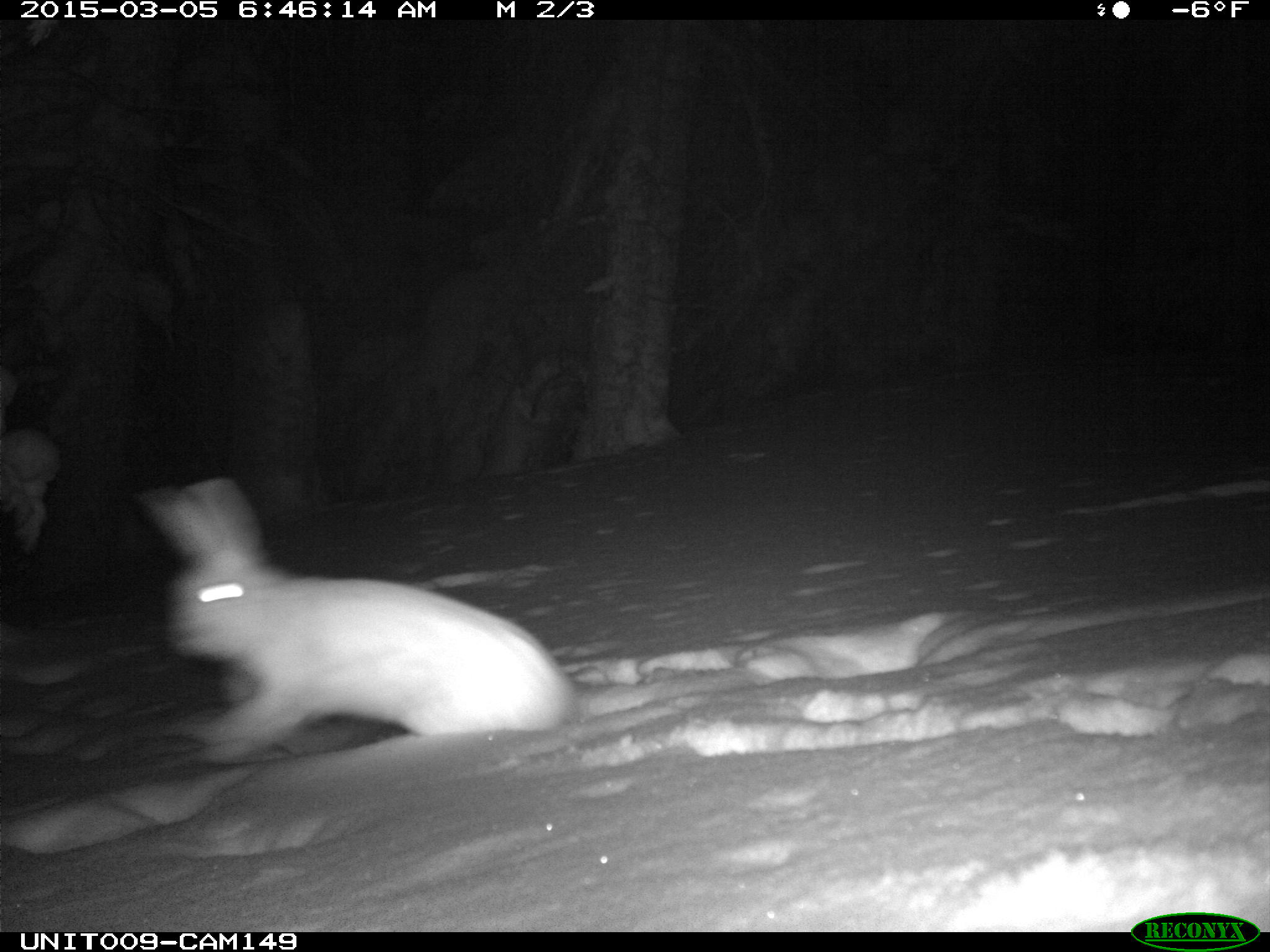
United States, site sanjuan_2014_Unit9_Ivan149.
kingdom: Animalia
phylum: Chordata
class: Mammalia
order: Lagomorpha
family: Leporidae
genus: Lepus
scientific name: Lepus americanus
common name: snowshoe hare